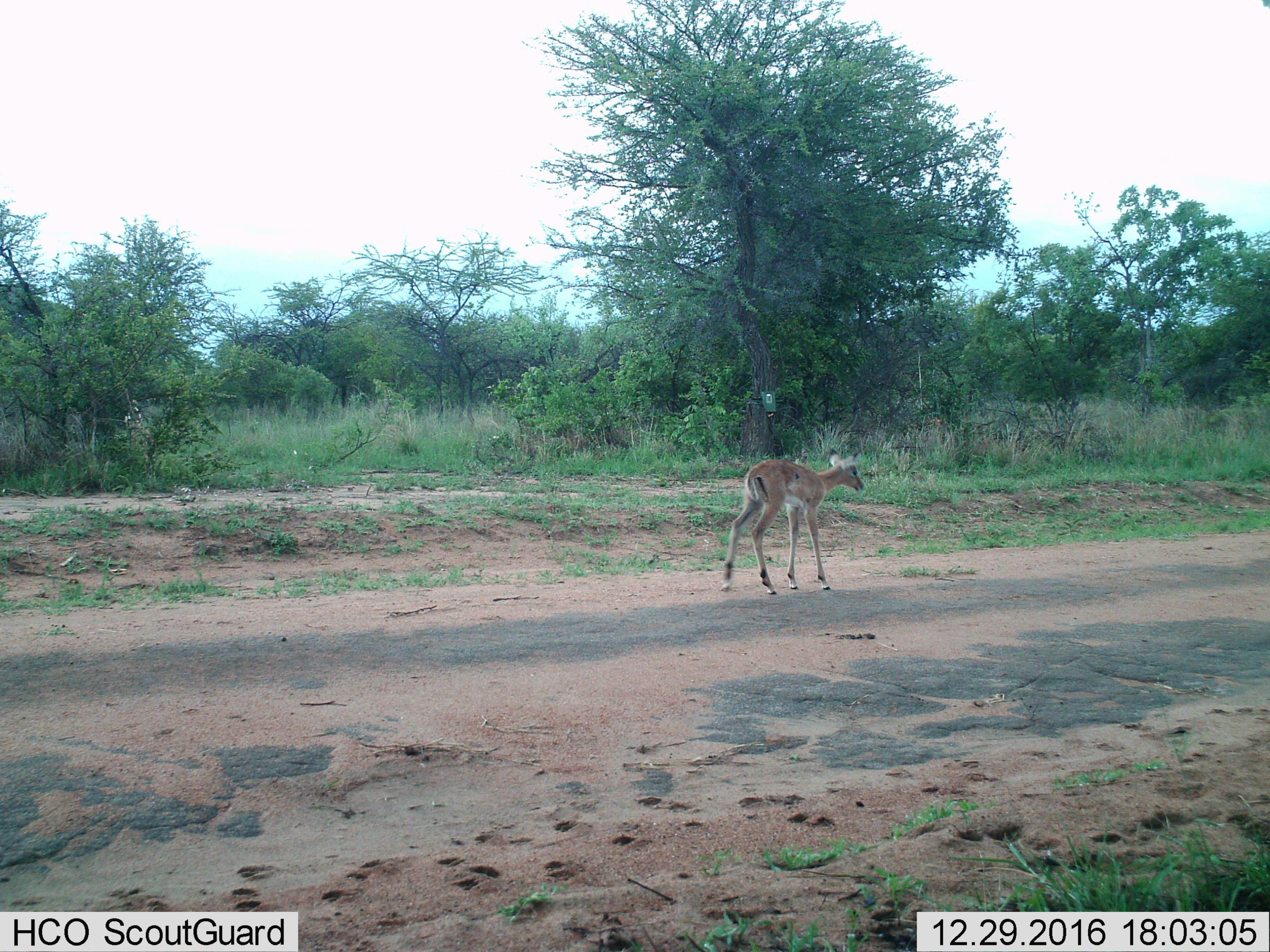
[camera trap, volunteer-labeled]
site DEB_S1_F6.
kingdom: Animalia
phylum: Chordata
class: Mammalia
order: Artiodactyla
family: Bovidae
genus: Aepyceros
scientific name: Aepyceros melampus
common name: impala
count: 1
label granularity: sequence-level